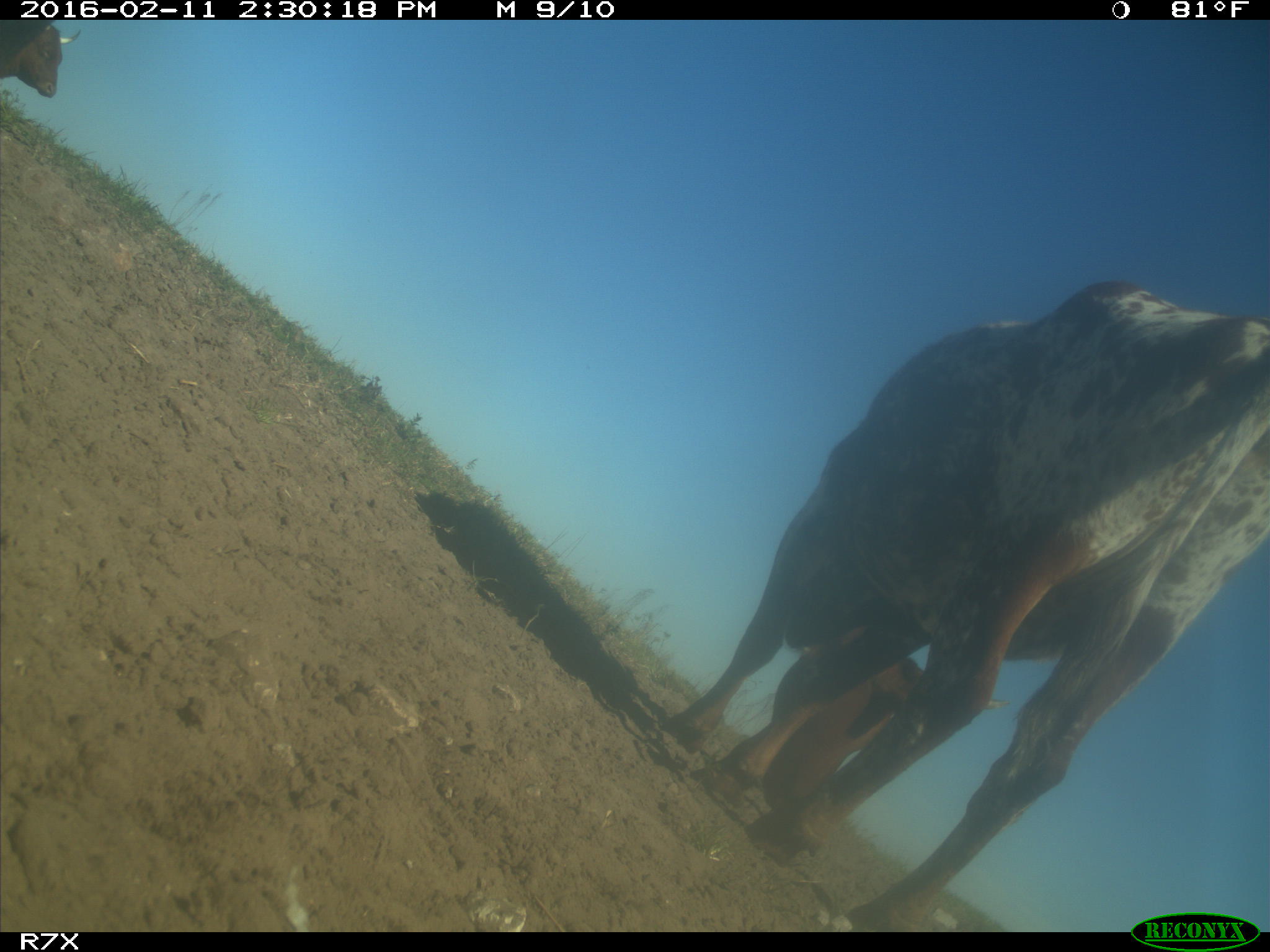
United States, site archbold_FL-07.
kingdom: Animalia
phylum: Chordata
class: Mammalia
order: Artiodactyla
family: Bovidae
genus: Bos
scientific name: Bos taurus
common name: domestic cow